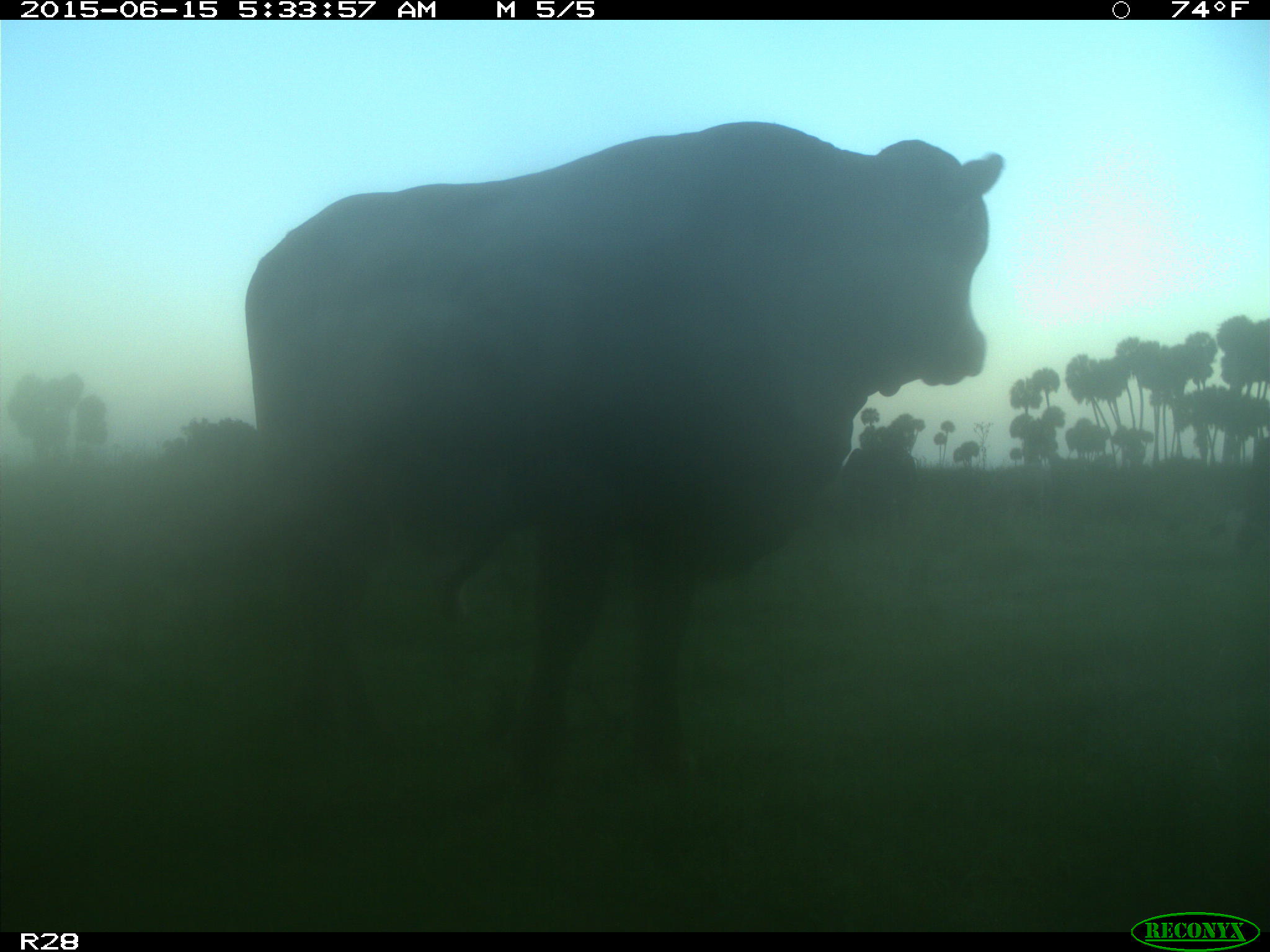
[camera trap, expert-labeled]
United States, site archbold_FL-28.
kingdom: Animalia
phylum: Chordata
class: Mammalia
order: Artiodactyla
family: Bovidae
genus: Bos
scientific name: Bos taurus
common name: domestic cow